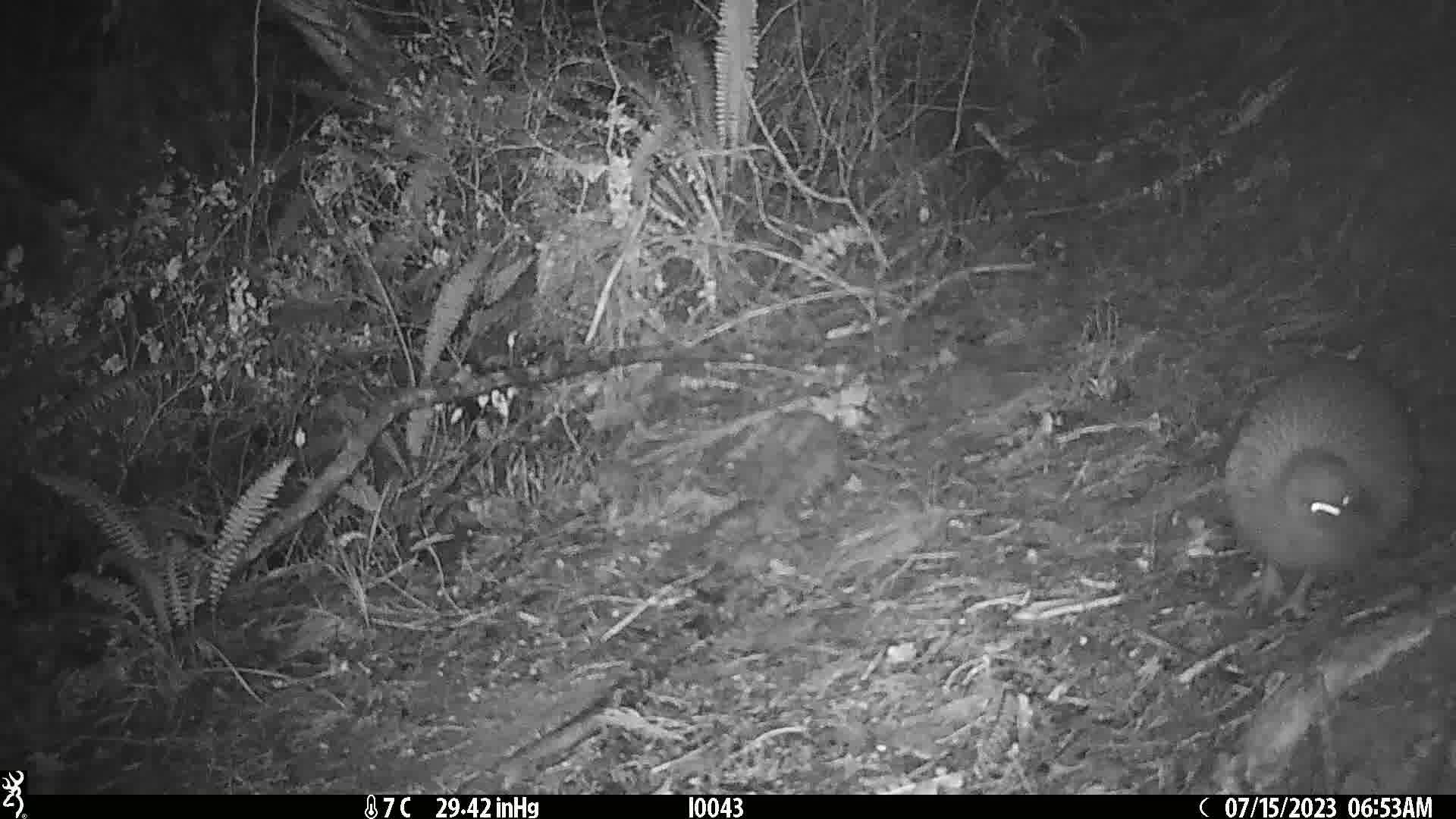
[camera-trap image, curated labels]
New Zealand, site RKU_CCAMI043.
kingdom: Animalia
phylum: Chordata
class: Aves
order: Apterygiformes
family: Apterygidae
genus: Apteryx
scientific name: Apteryx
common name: kiwi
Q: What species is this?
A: Kiwi (Apteryx).